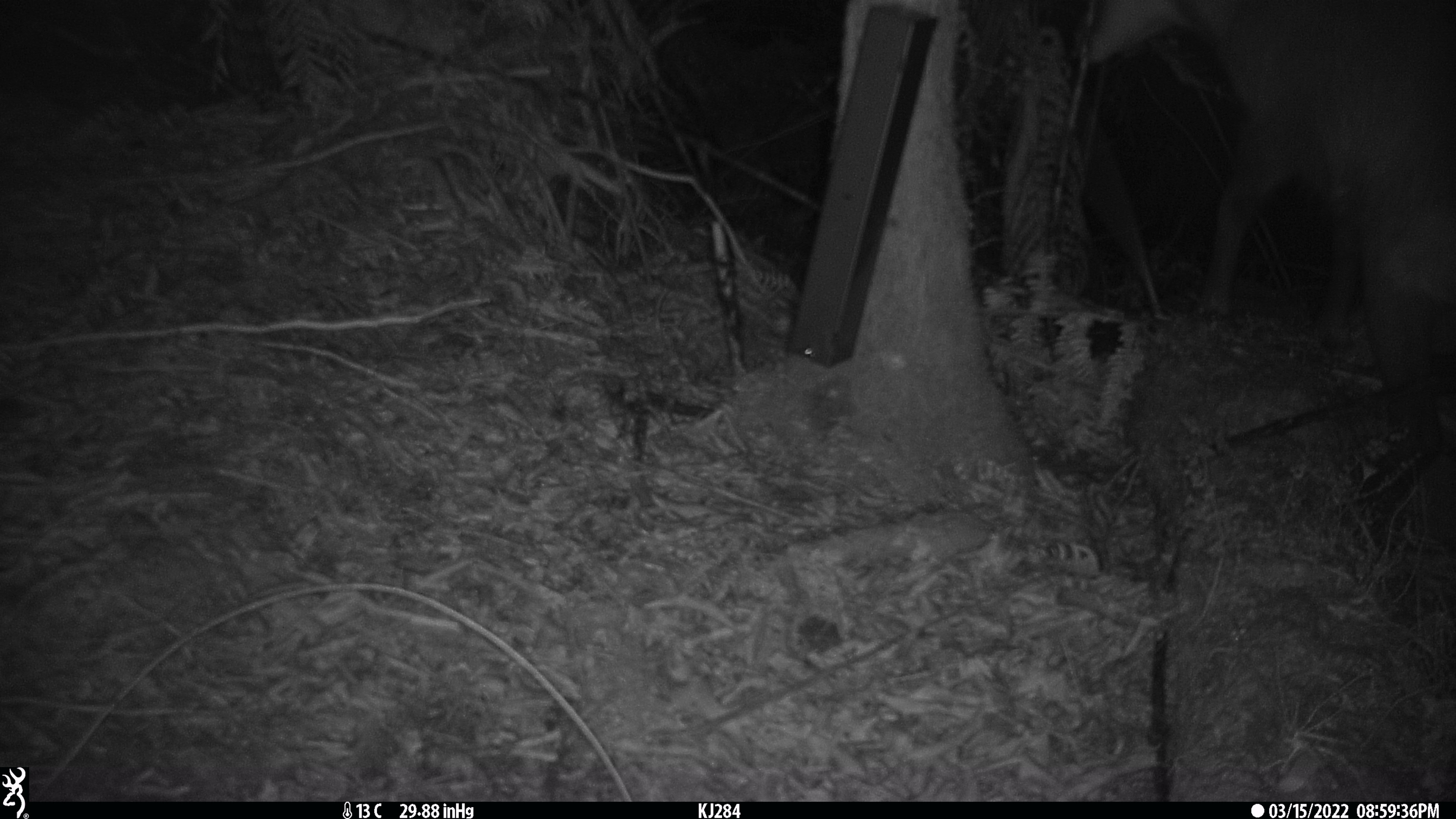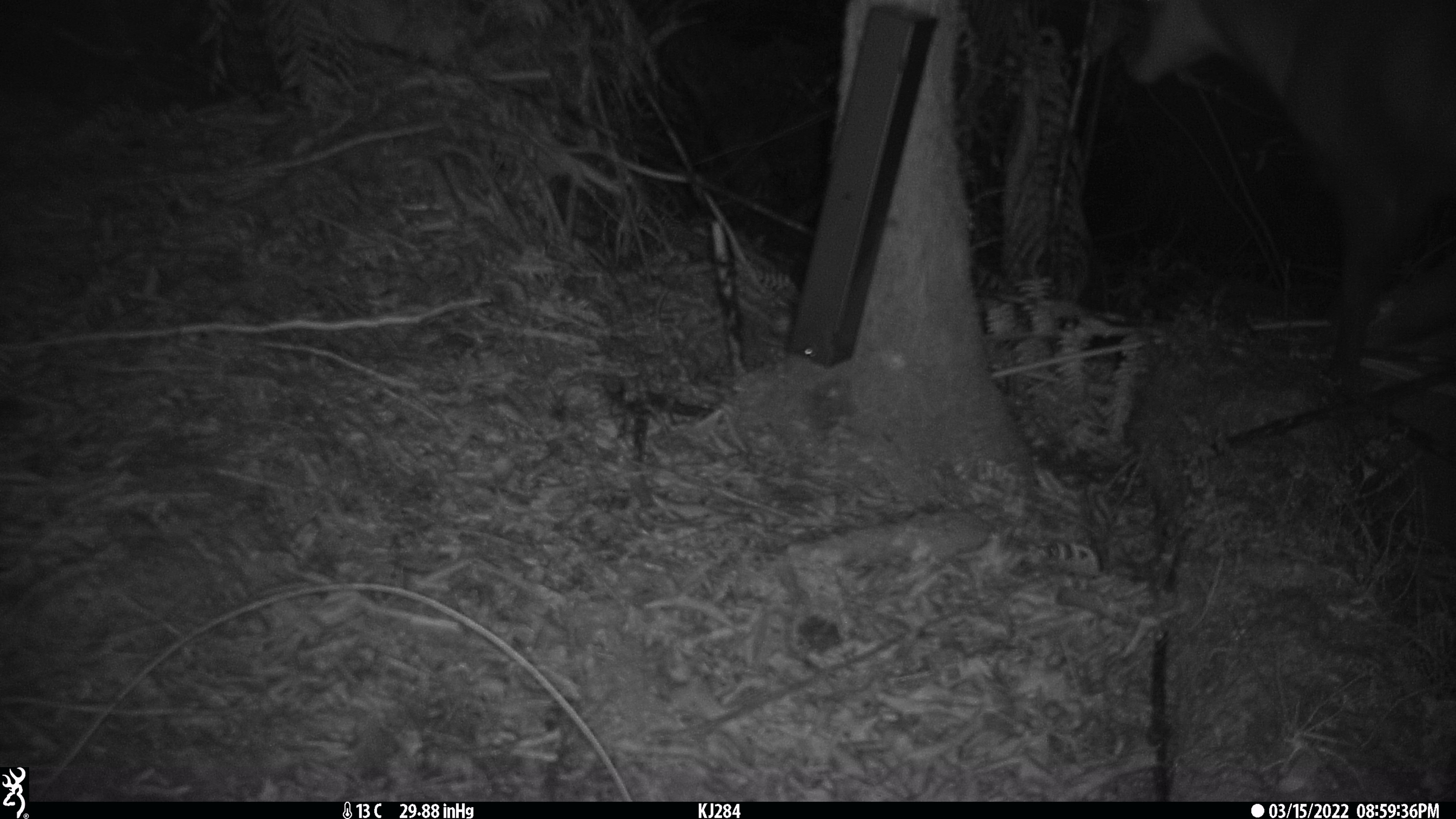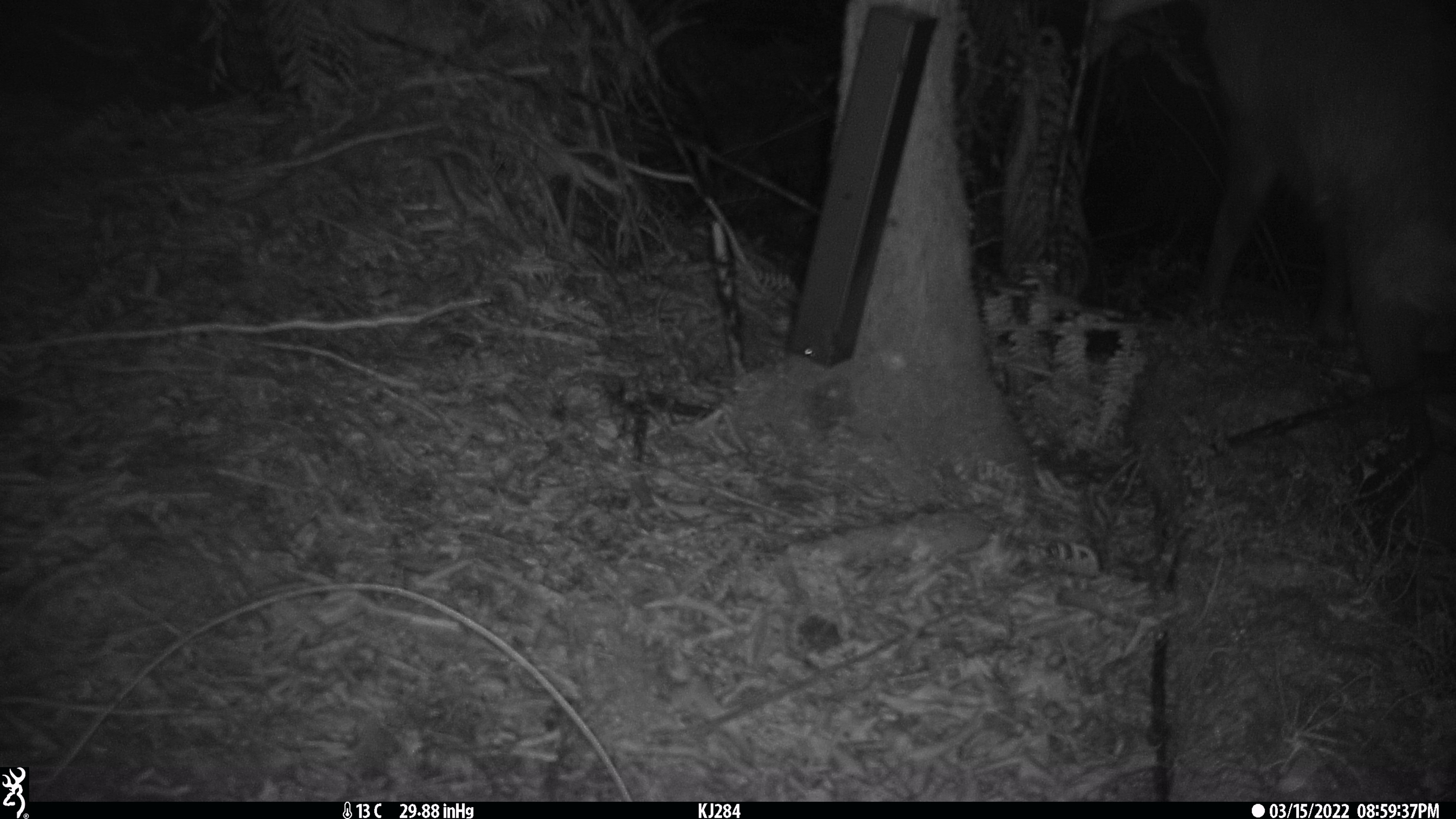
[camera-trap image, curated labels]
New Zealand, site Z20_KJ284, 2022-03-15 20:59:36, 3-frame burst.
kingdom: Animalia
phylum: Chordata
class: Mammalia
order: Artiodactyla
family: Bovidae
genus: Rupicapra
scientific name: Rupicapra rupicapra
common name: alpine chamois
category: chamois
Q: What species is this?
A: Chamois (alpine chamois) (Rupicapra rupicapra).